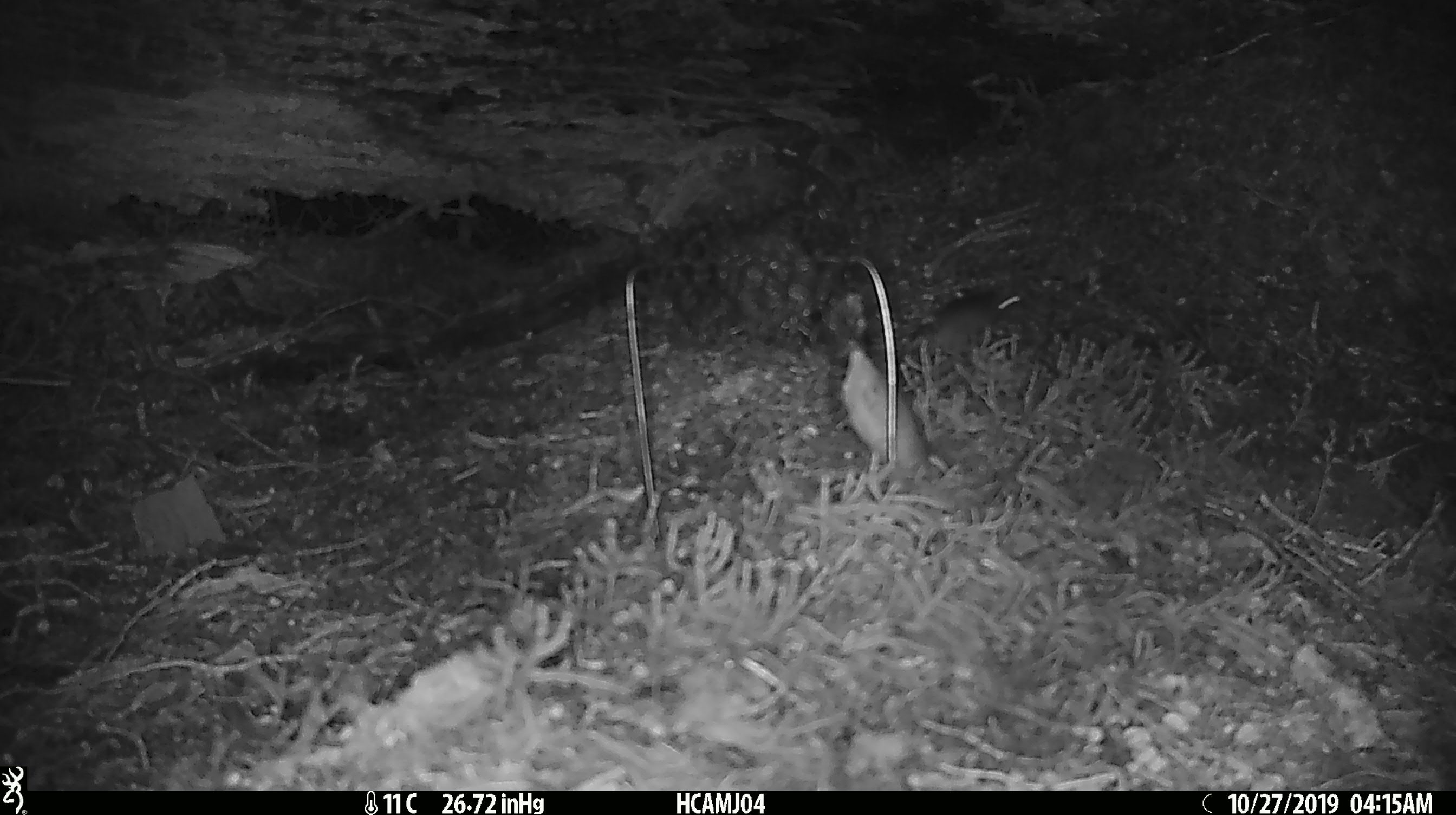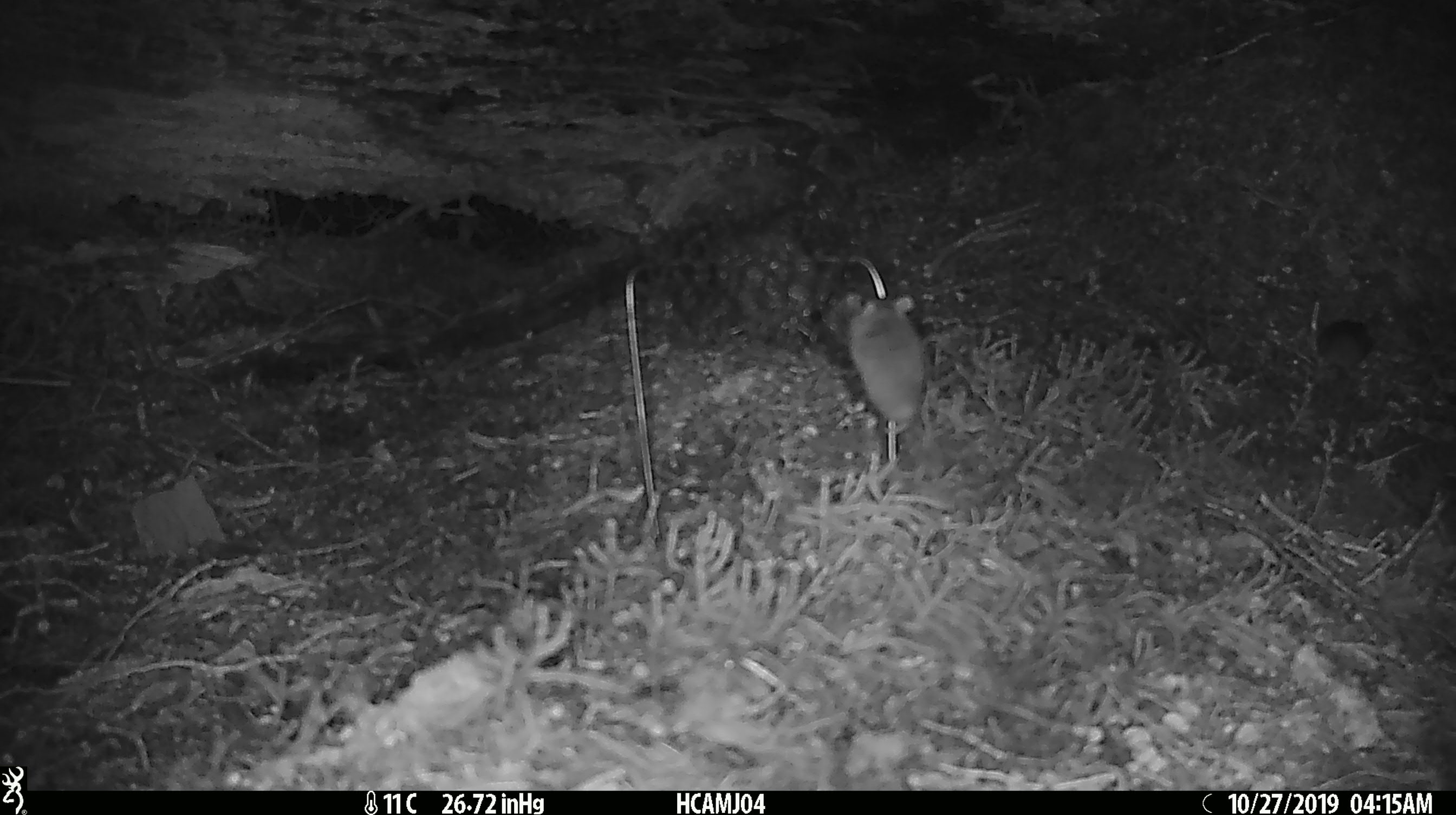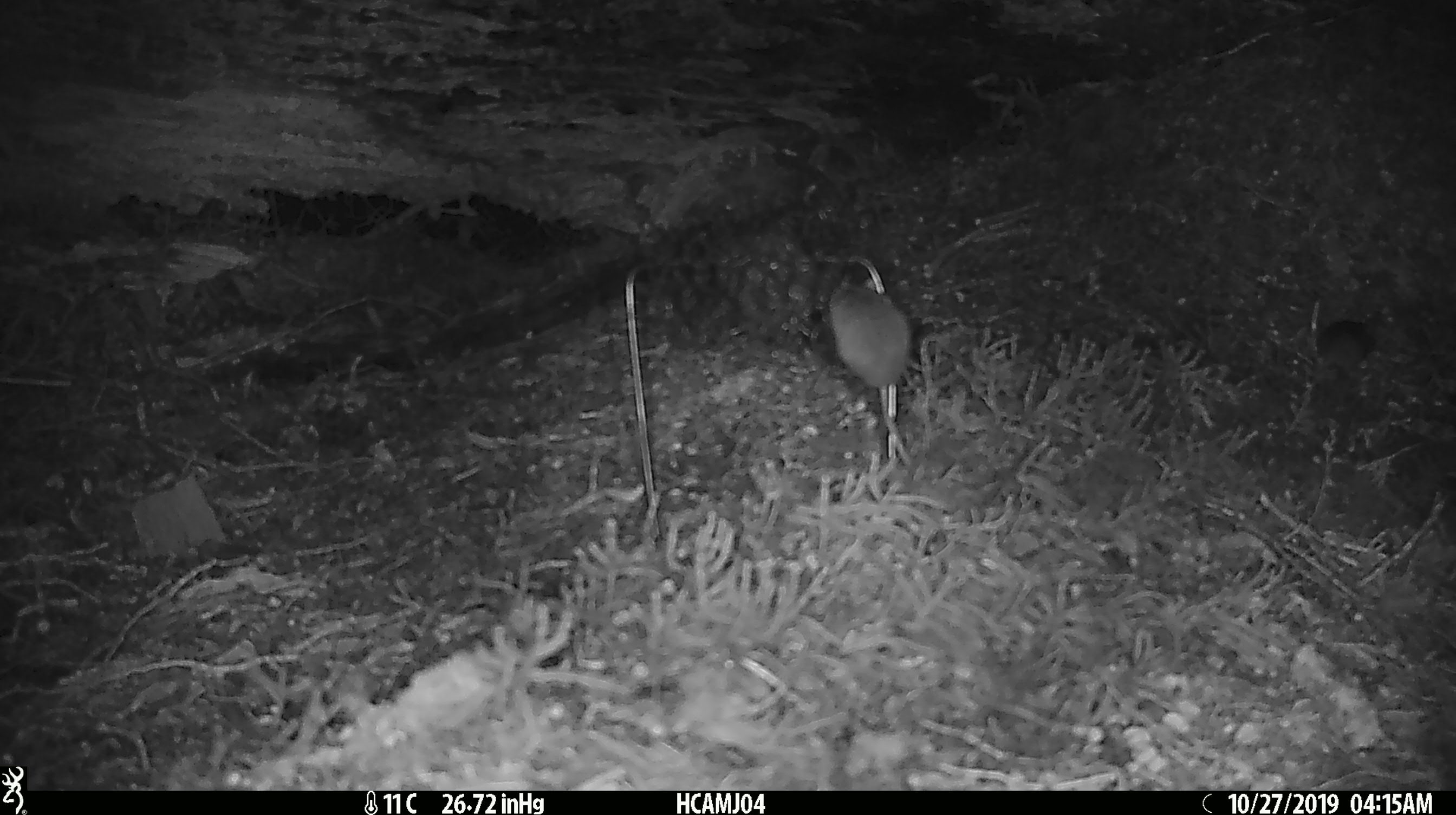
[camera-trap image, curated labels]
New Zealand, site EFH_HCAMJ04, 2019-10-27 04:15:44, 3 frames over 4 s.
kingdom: Animalia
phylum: Chordata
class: Mammalia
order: Rodentia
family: Muridae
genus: Mus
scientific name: Mus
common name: mouse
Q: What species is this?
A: Mouse (Mus).